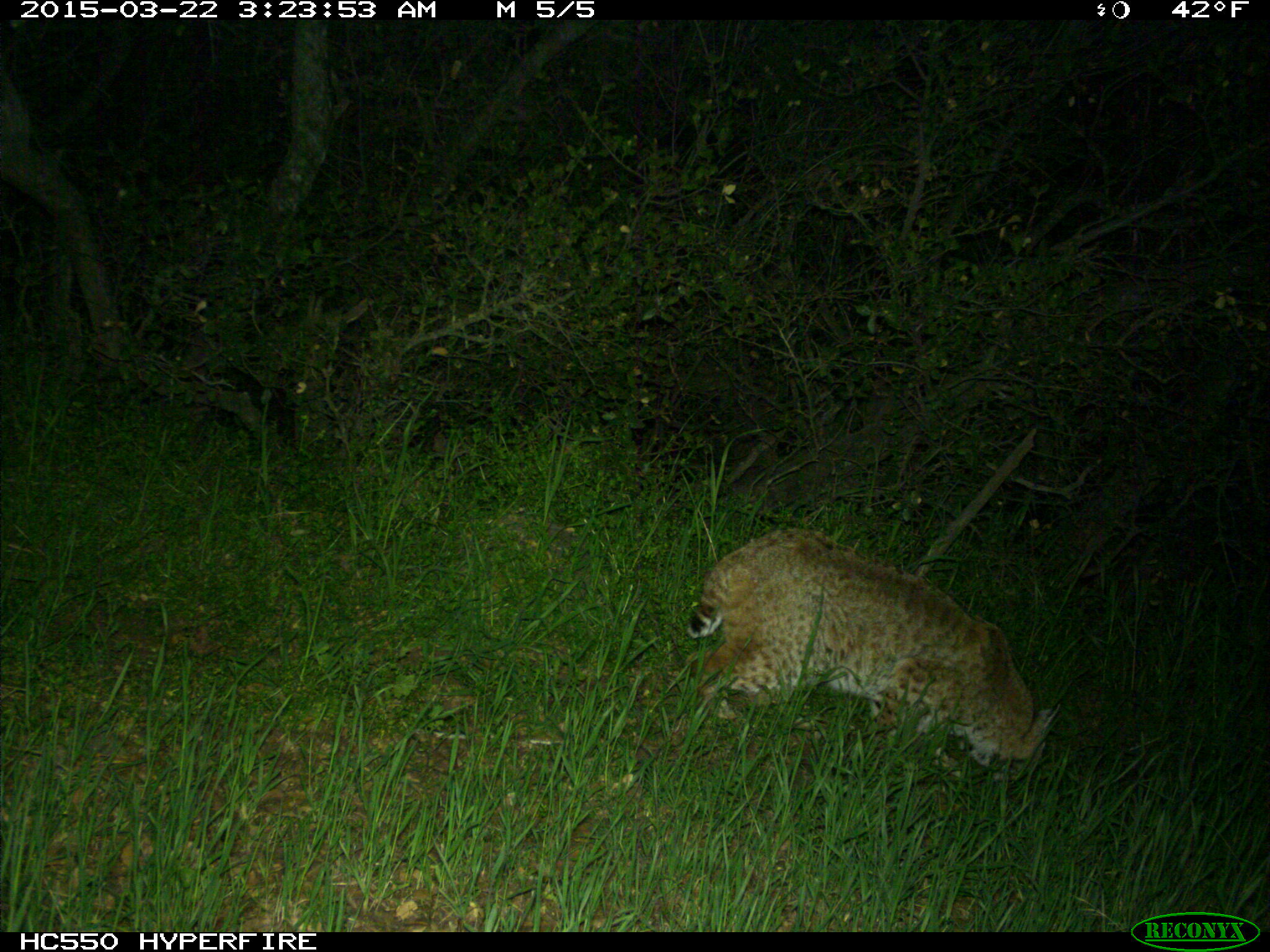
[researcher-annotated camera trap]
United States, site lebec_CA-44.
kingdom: Animalia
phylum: Chordata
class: Mammalia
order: Carnivora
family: Felidae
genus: Lynx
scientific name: Lynx rufus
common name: bobcat